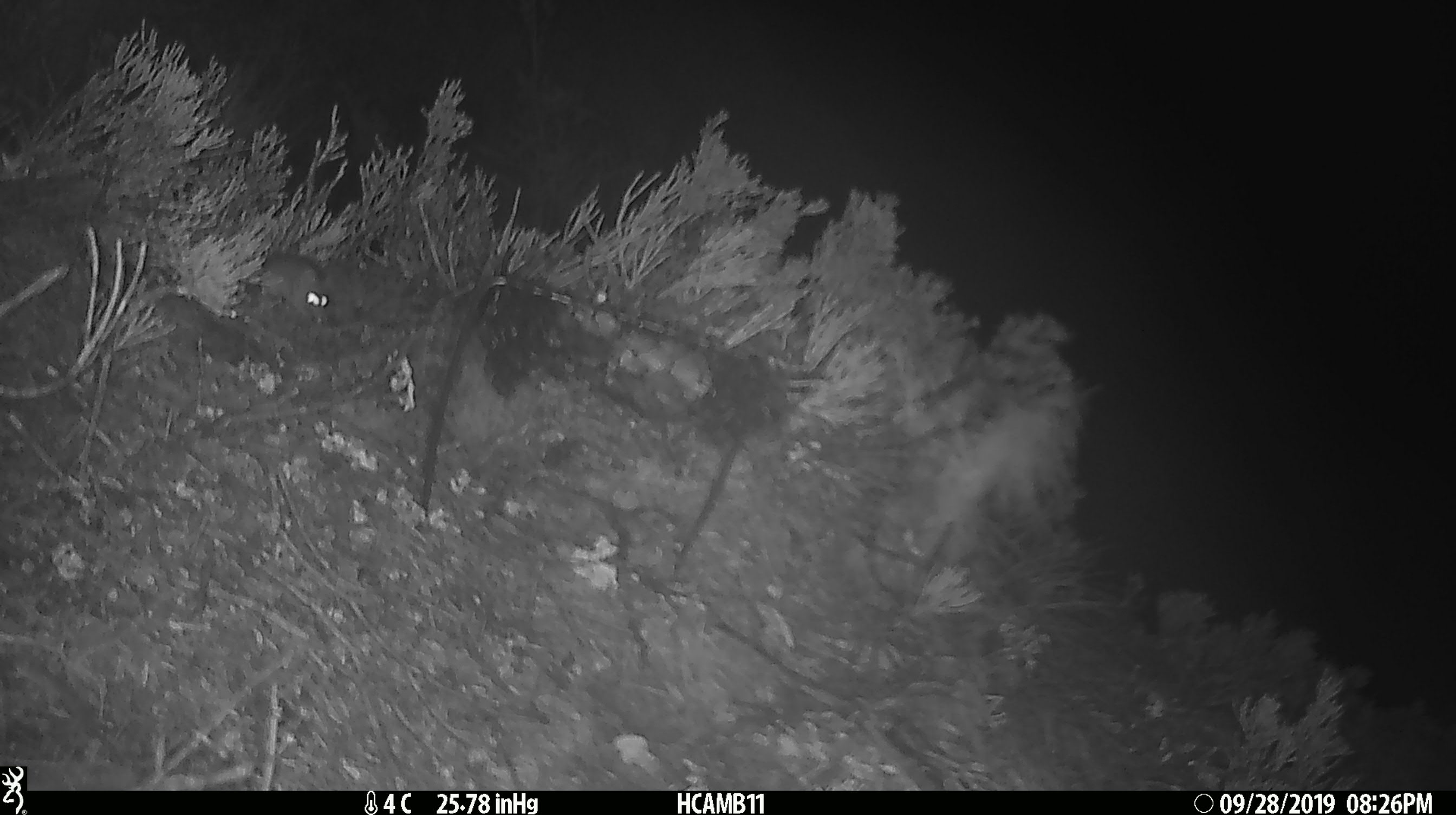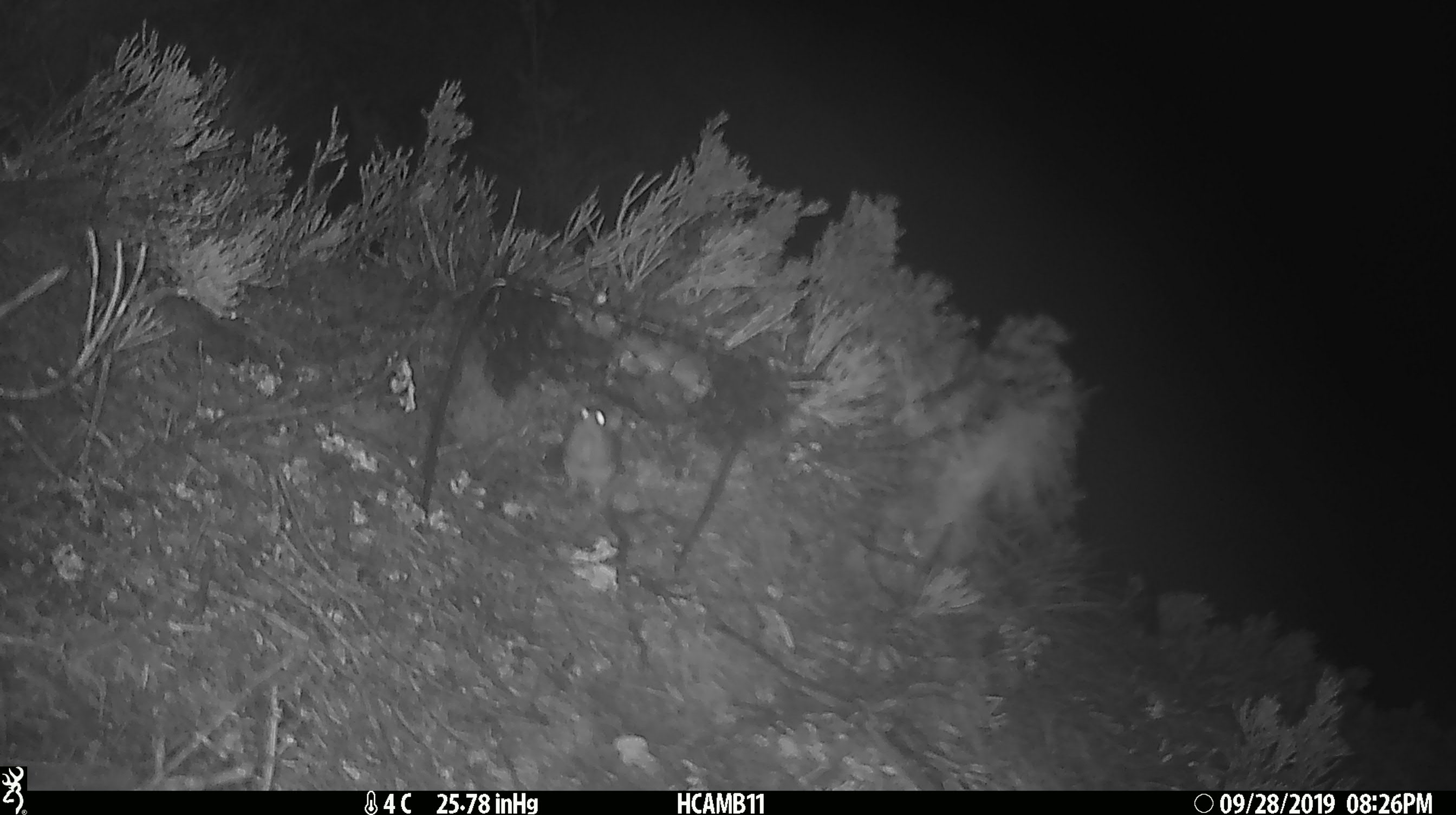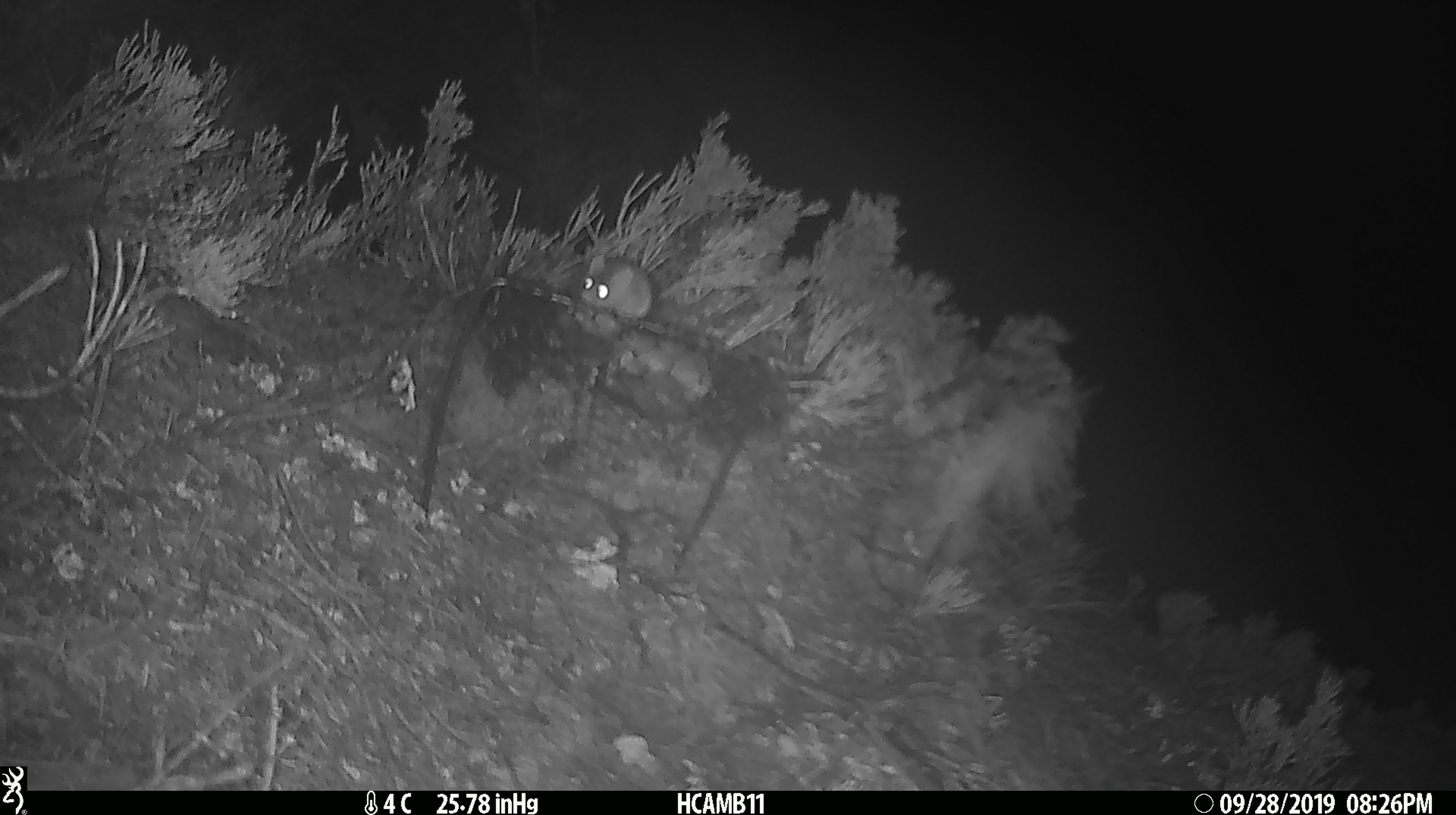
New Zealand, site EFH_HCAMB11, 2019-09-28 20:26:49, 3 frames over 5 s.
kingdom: Animalia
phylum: Chordata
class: Mammalia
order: Rodentia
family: Muridae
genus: Mus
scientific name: Mus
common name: mouse